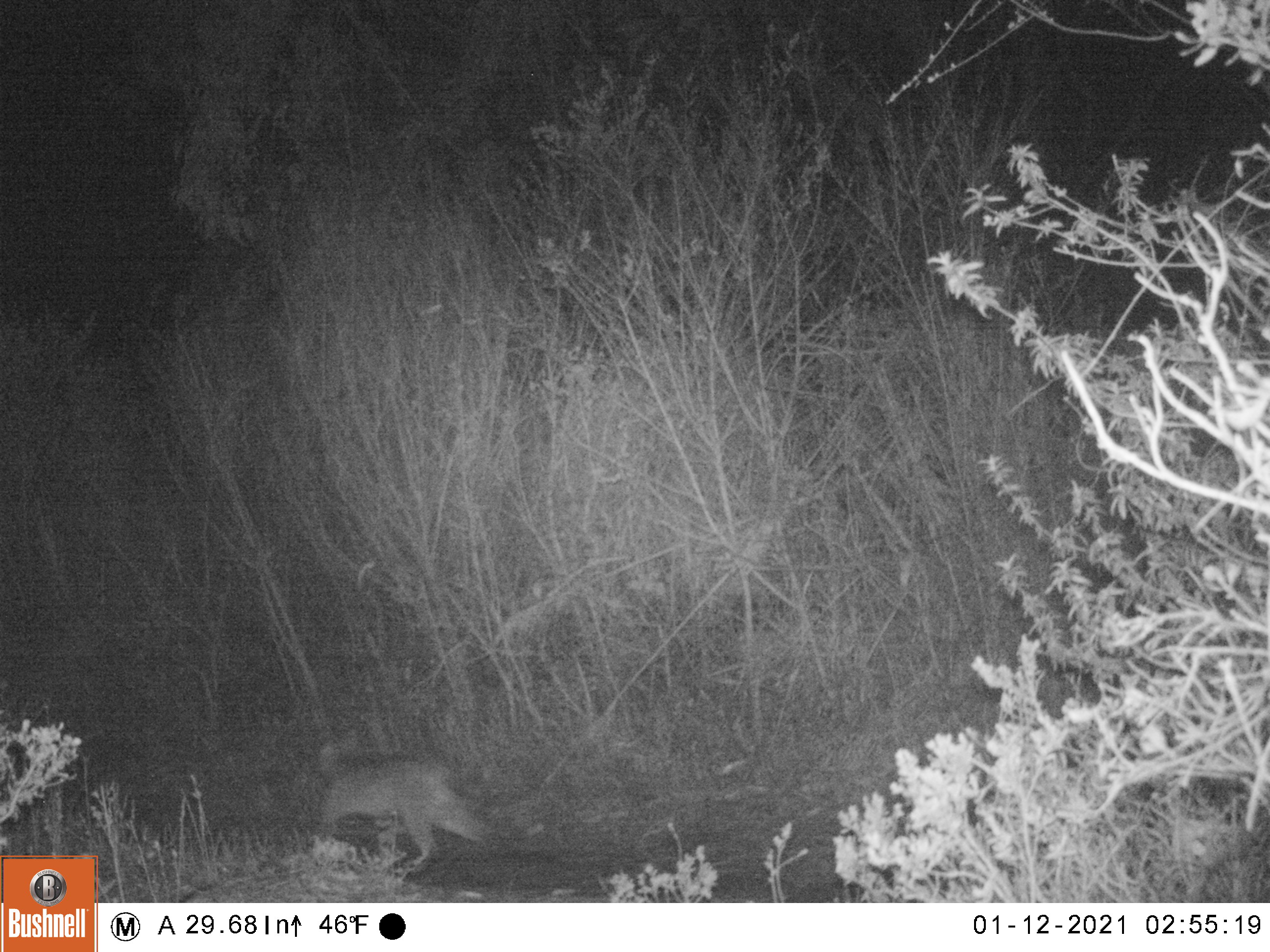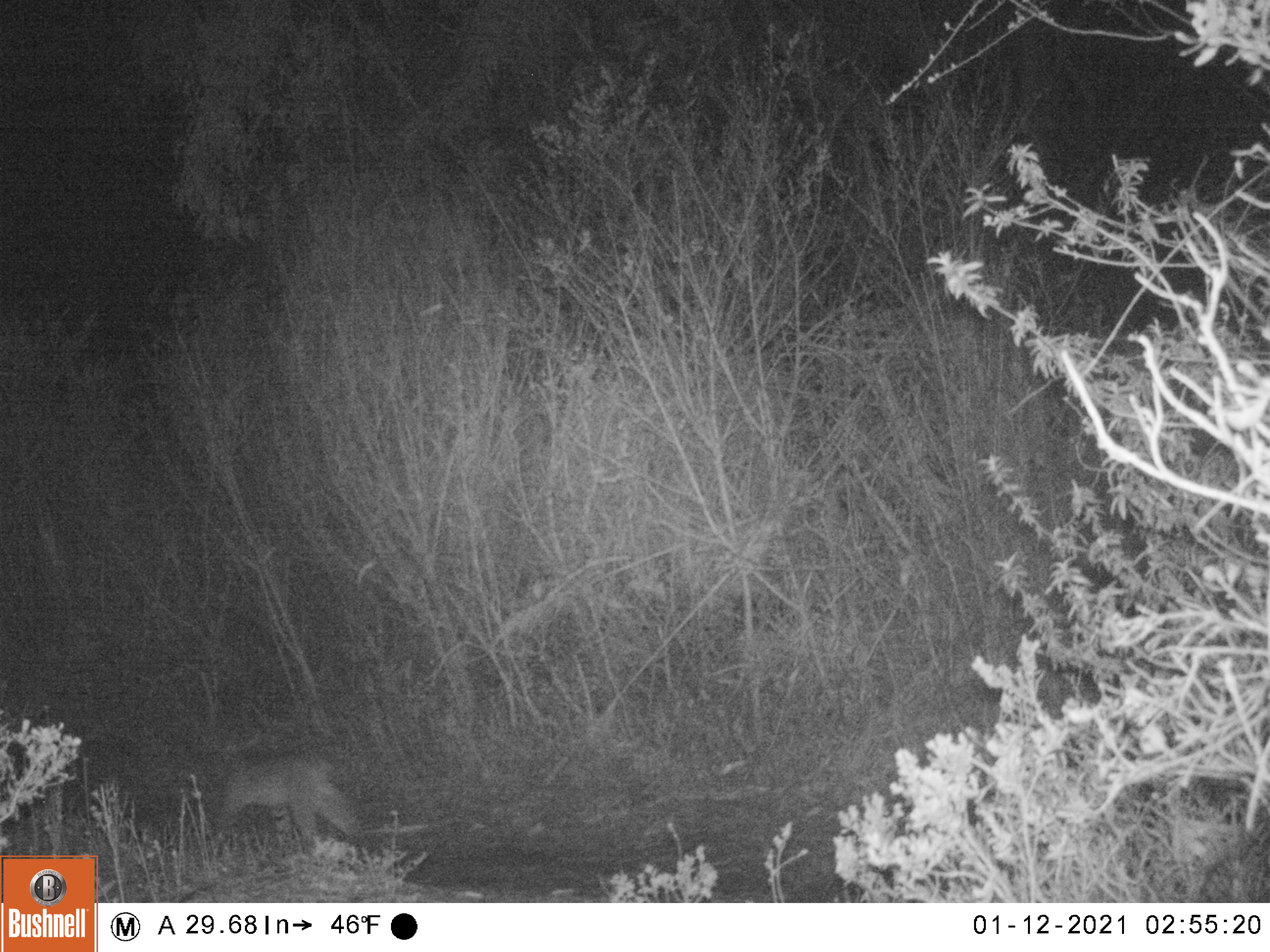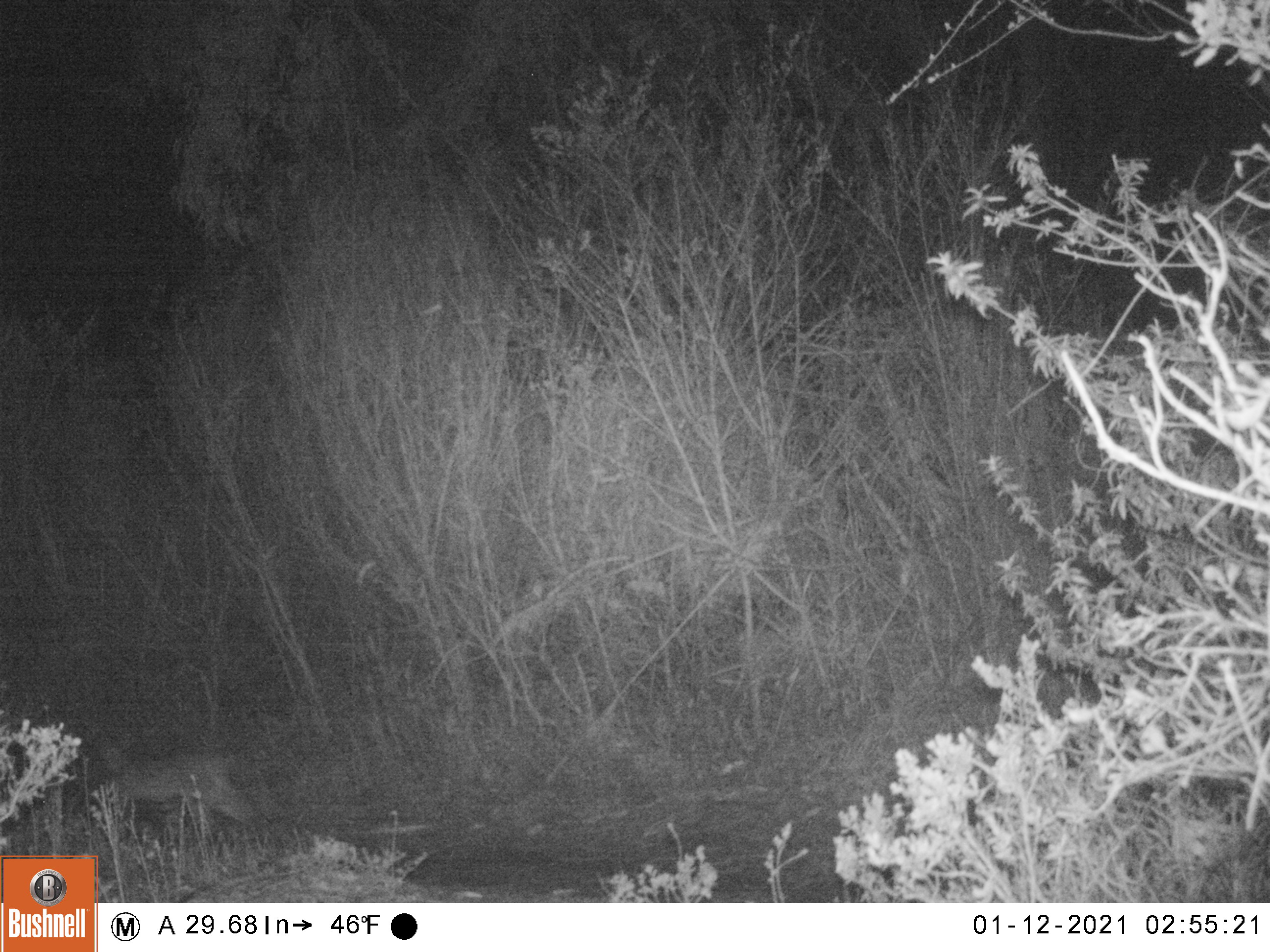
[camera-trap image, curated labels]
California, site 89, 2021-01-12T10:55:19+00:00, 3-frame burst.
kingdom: Animalia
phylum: Chordata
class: Mammalia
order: Carnivora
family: Felidae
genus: Lynx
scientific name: Lynx rufus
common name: bobcat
Bobcat (Lynx rufus).